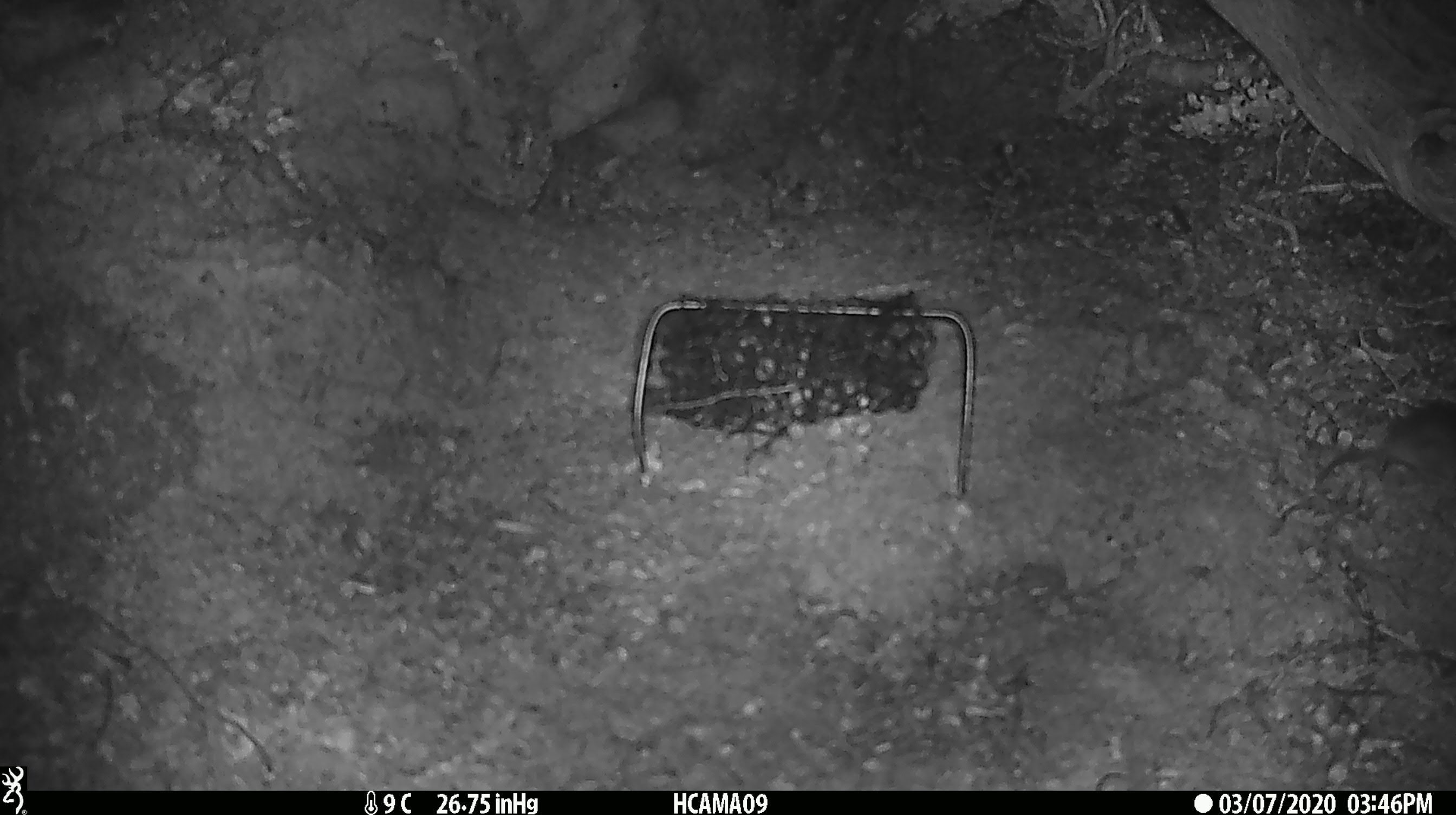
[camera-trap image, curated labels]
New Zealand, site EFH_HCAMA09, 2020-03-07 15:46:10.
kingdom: Animalia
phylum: Chordata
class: Mammalia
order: Rodentia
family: Muridae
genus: Mus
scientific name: Mus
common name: mouse